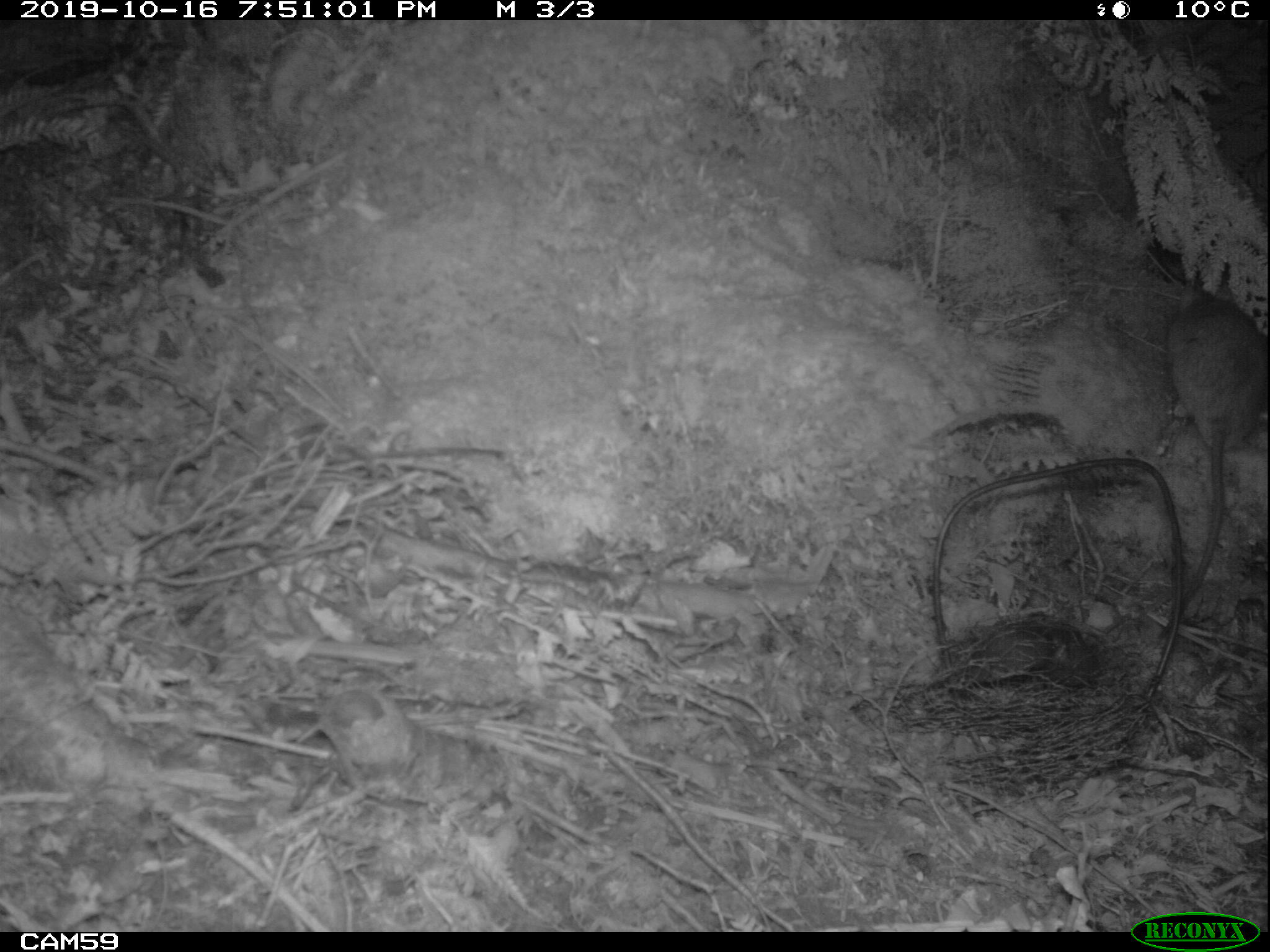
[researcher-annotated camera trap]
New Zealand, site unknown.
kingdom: Animalia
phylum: Chordata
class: Mammalia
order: Rodentia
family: Muridae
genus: Rattus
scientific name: Rattus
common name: rat